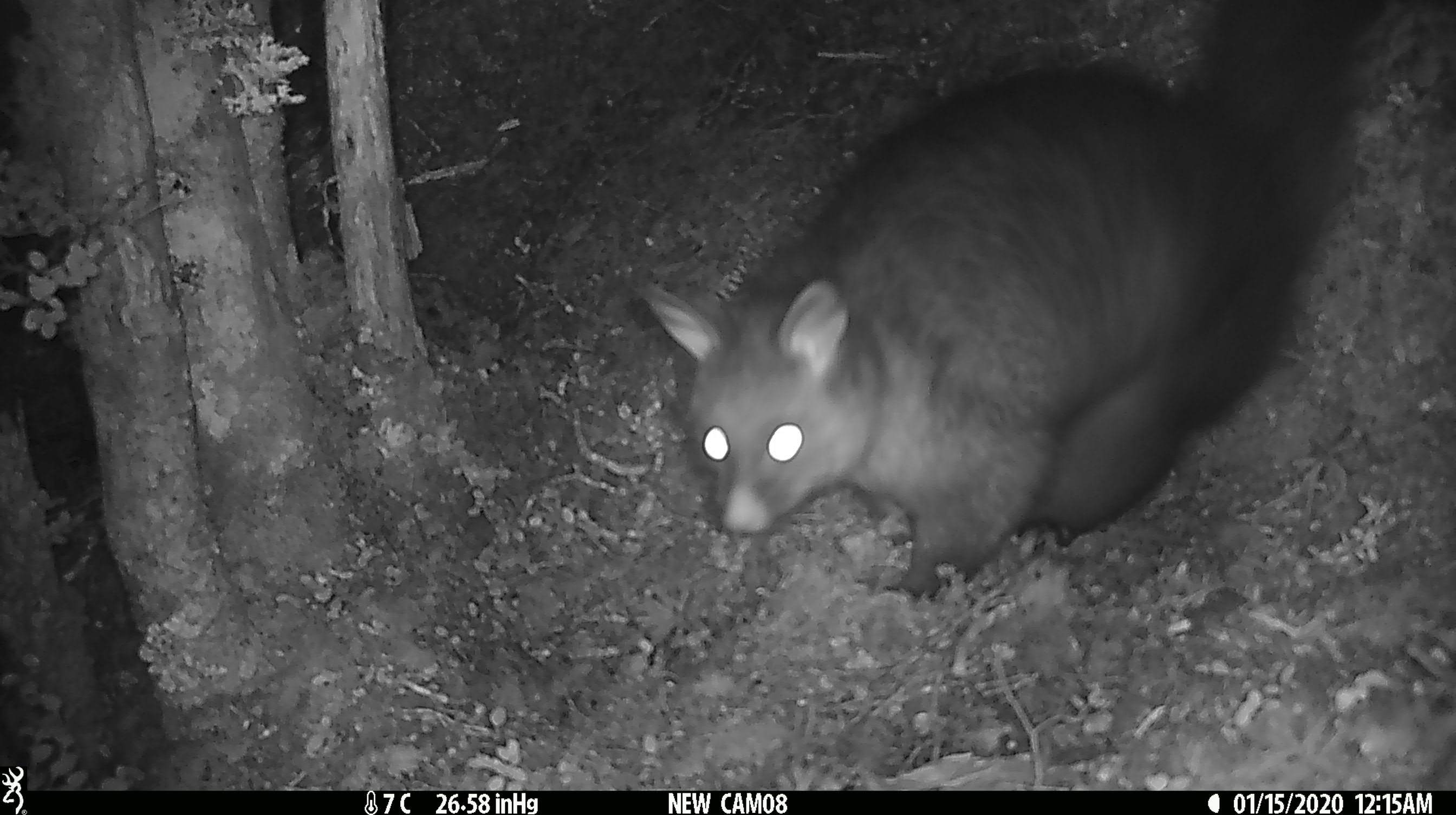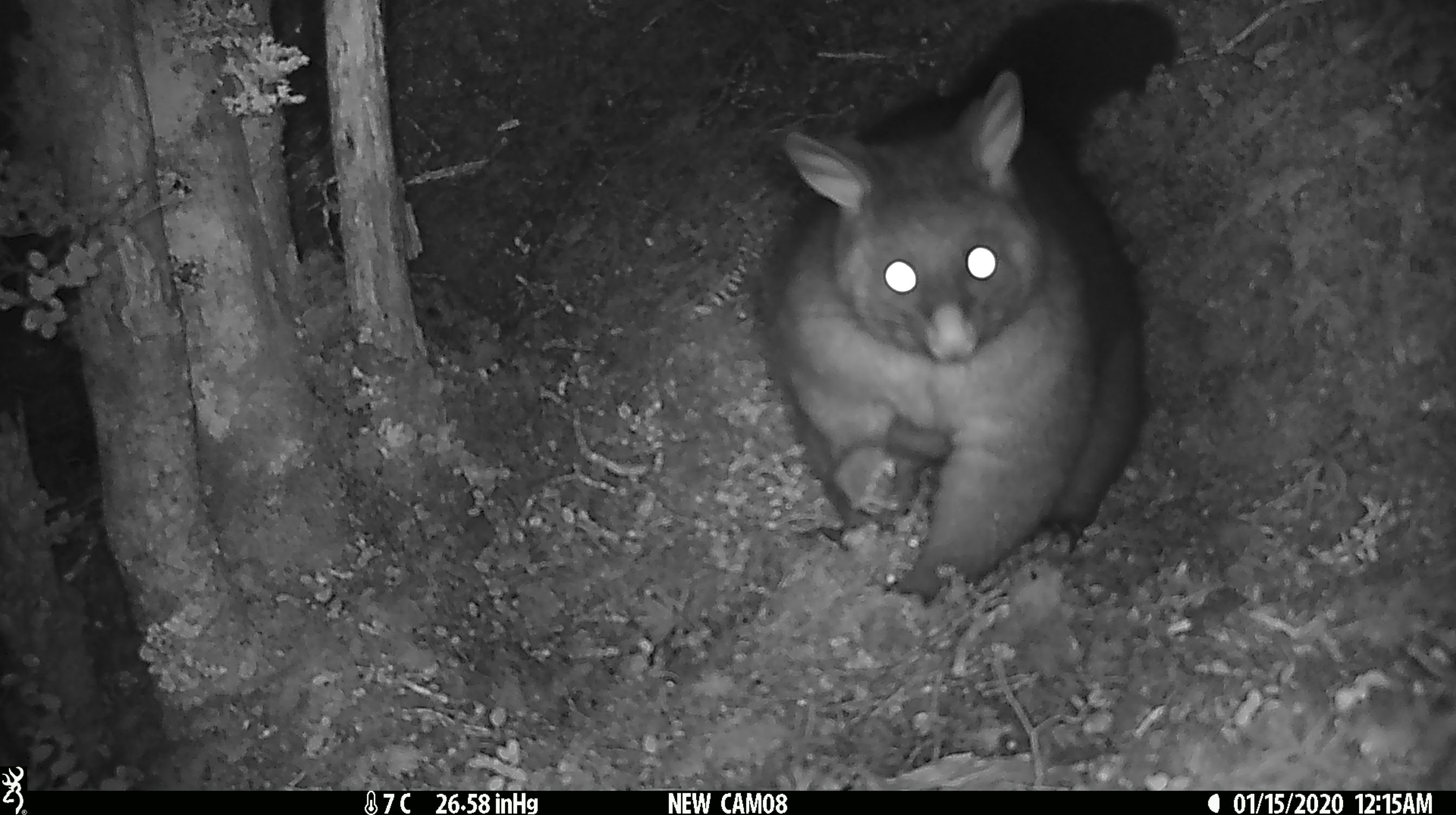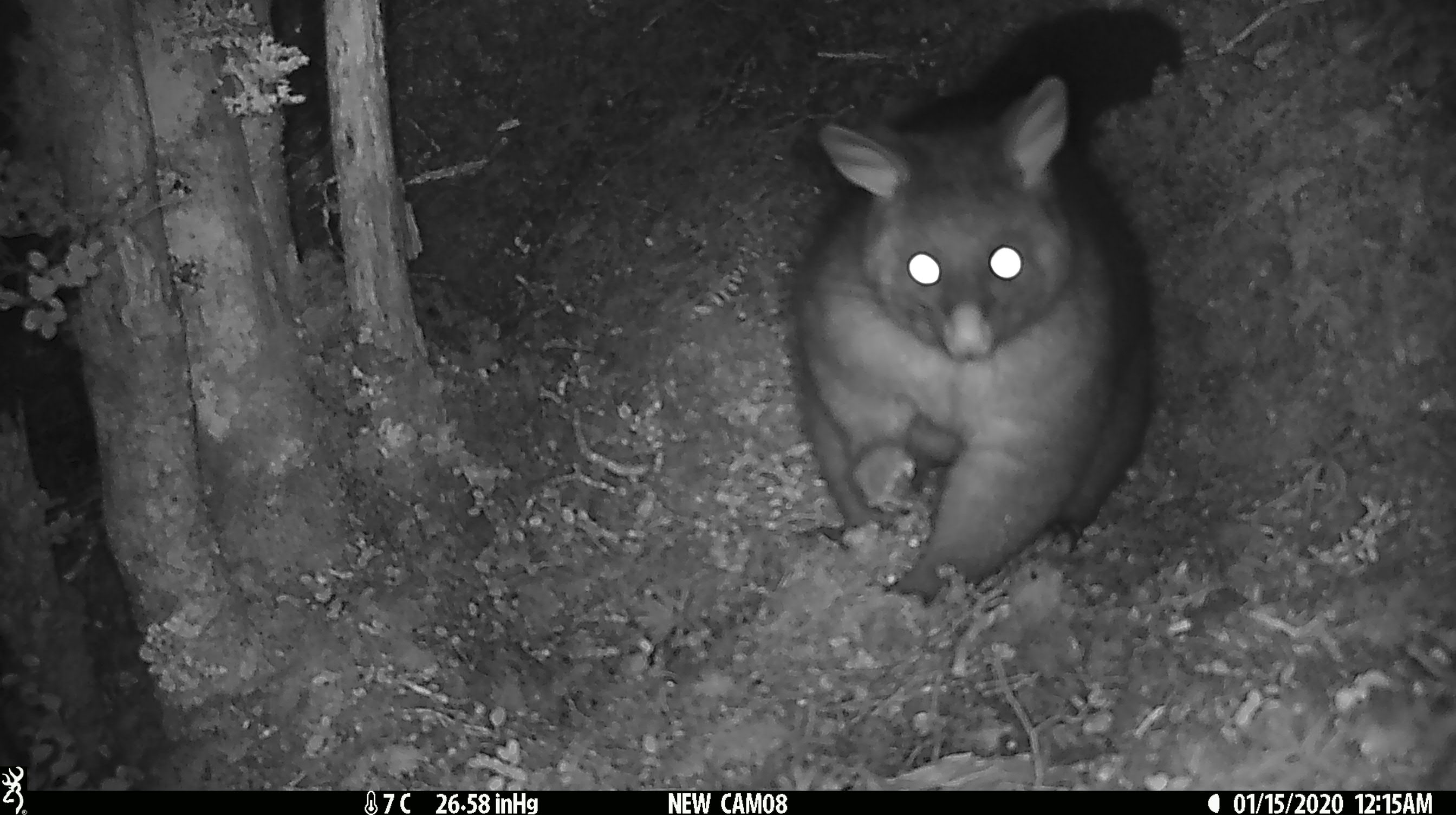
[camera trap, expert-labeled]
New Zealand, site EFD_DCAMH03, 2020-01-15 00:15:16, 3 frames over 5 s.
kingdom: Animalia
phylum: Chordata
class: Mammalia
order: Diprotodontia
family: Phalangeridae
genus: Trichosurus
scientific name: Trichosurus vulpecula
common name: common brushtail possum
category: possum